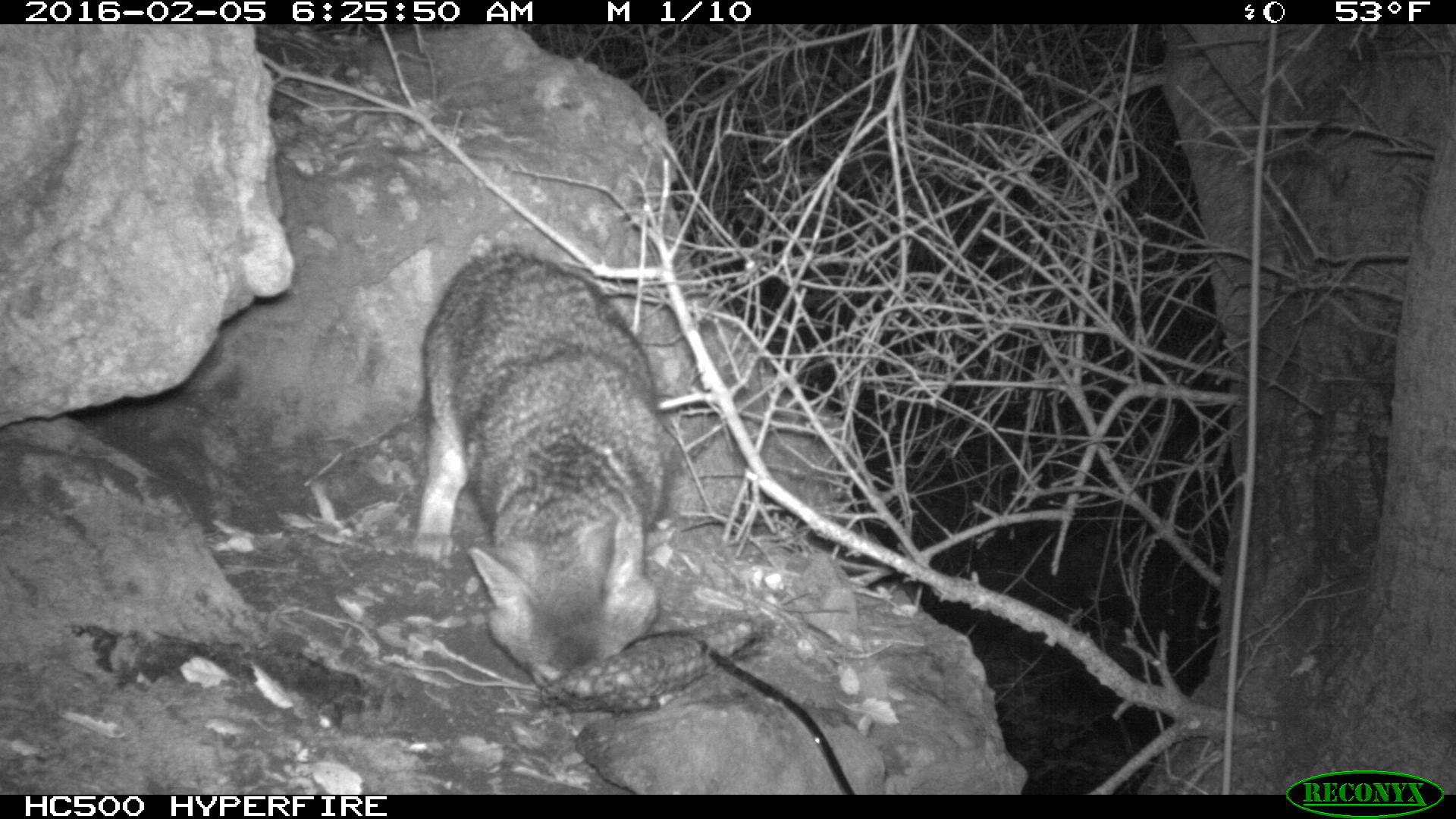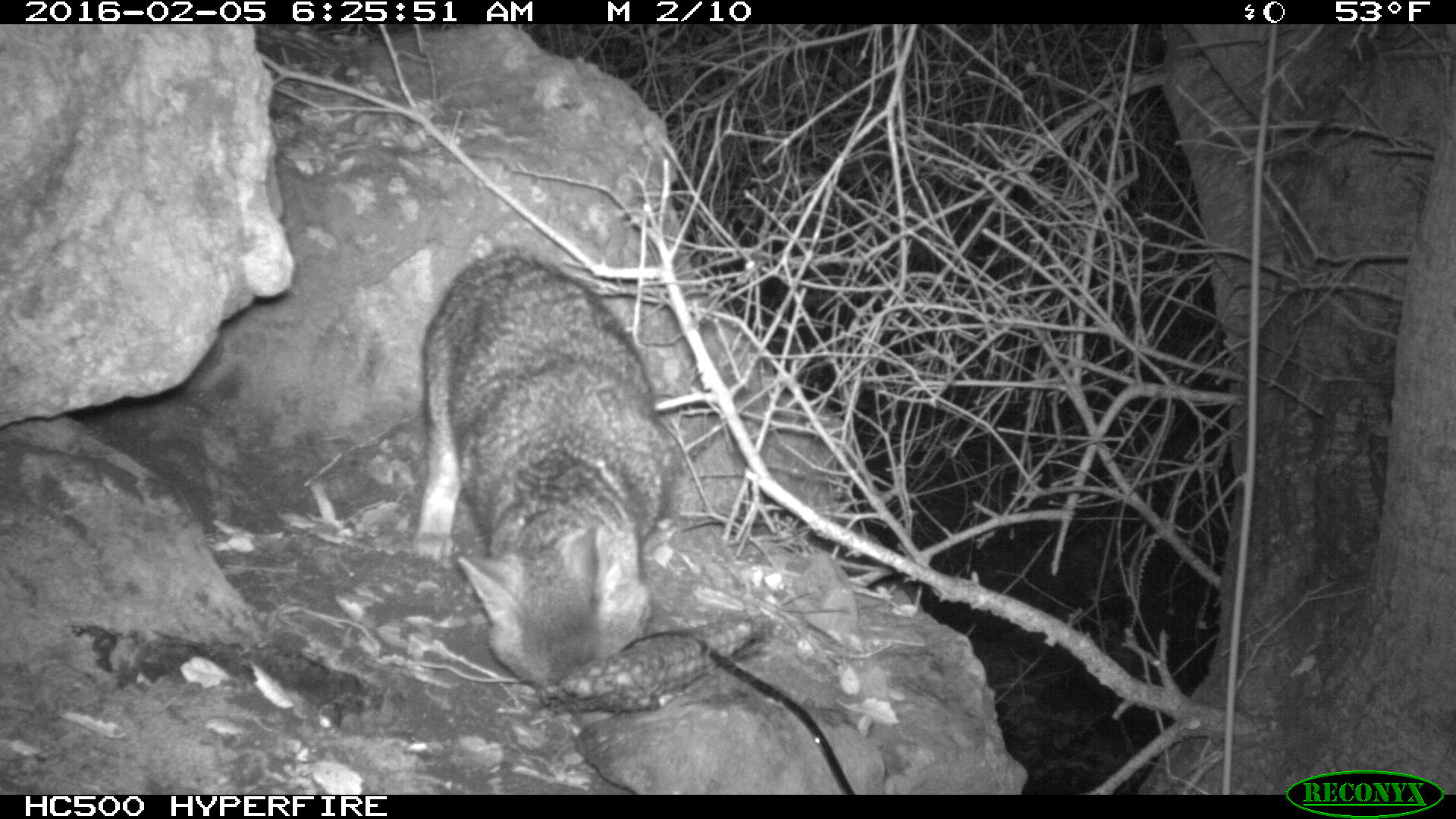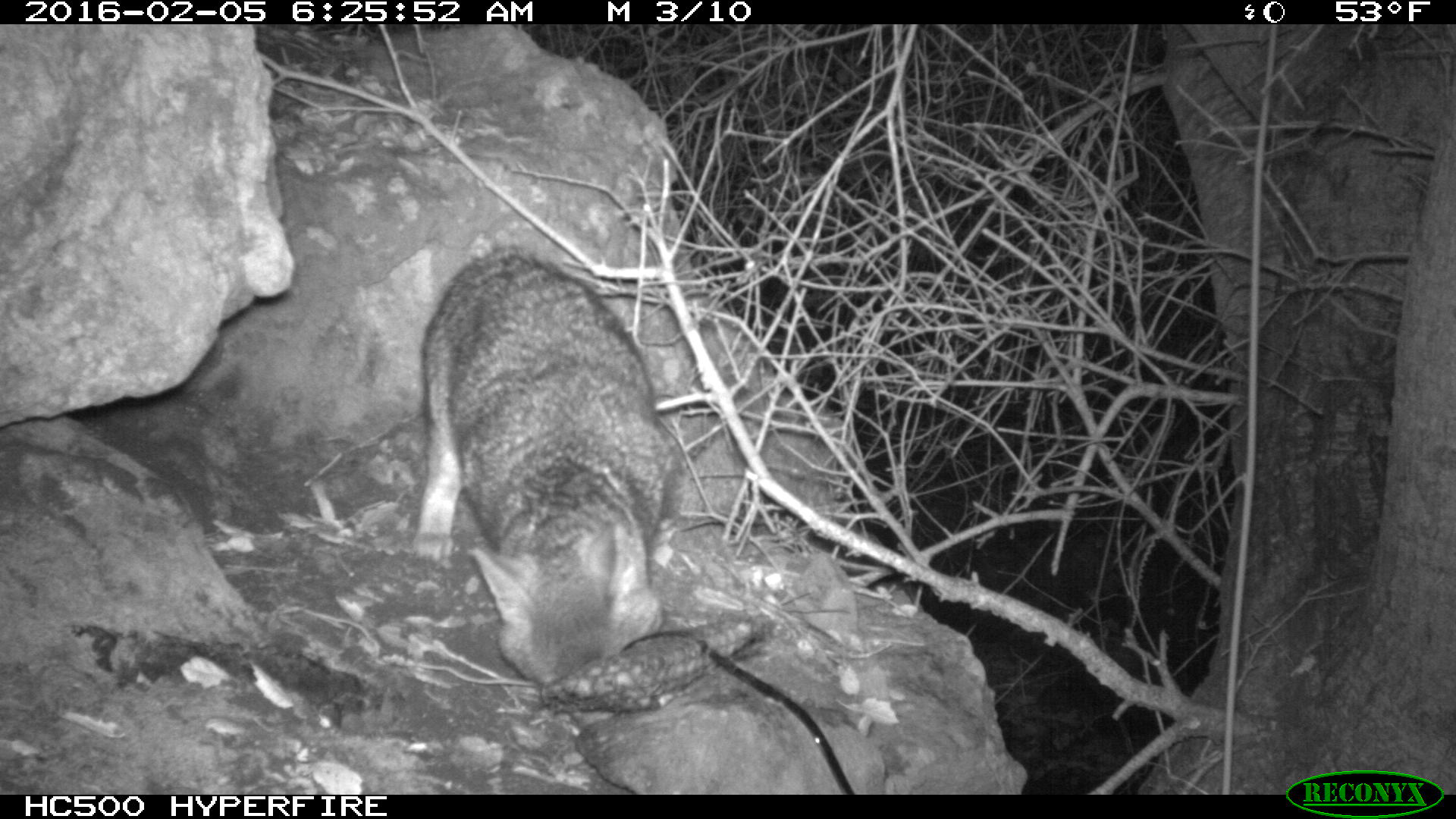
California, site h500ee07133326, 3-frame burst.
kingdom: Animalia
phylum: Chordata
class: Mammalia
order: Carnivora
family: Canidae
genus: Urocyon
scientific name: Urocyon littoralis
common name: island fox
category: fox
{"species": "fox (island fox) (Urocyon littoralis)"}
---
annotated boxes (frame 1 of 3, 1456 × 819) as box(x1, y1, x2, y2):
fox: box(412, 250, 678, 683)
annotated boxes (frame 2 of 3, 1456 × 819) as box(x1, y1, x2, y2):
fox: box(420, 245, 675, 691)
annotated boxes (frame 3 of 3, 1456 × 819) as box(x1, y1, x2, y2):
fox: box(410, 243, 680, 687)